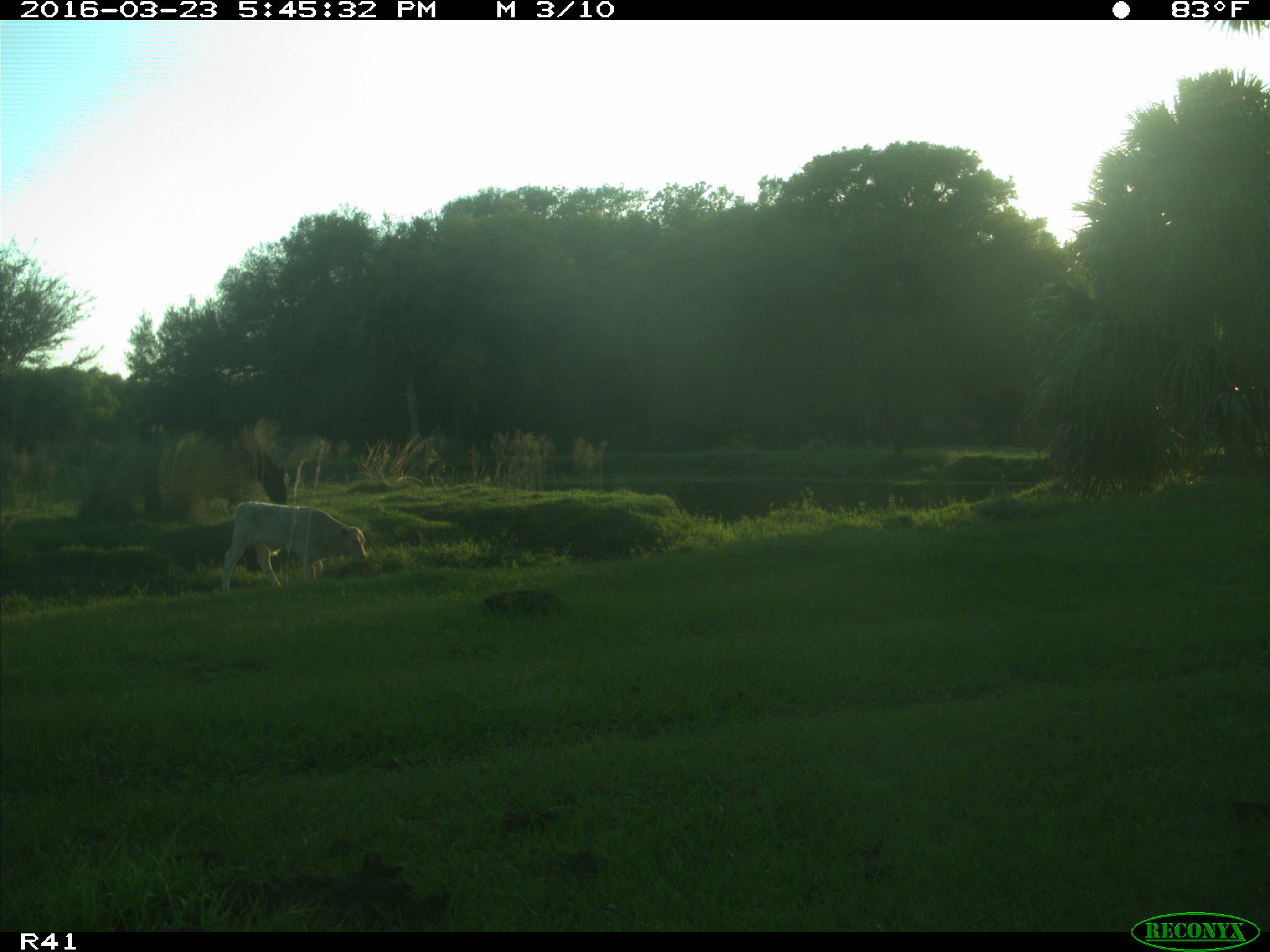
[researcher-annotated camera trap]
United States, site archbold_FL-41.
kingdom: Animalia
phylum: Chordata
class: Mammalia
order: Artiodactyla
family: Bovidae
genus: Bos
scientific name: Bos taurus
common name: domestic cow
Bos taurus (domestic cow).